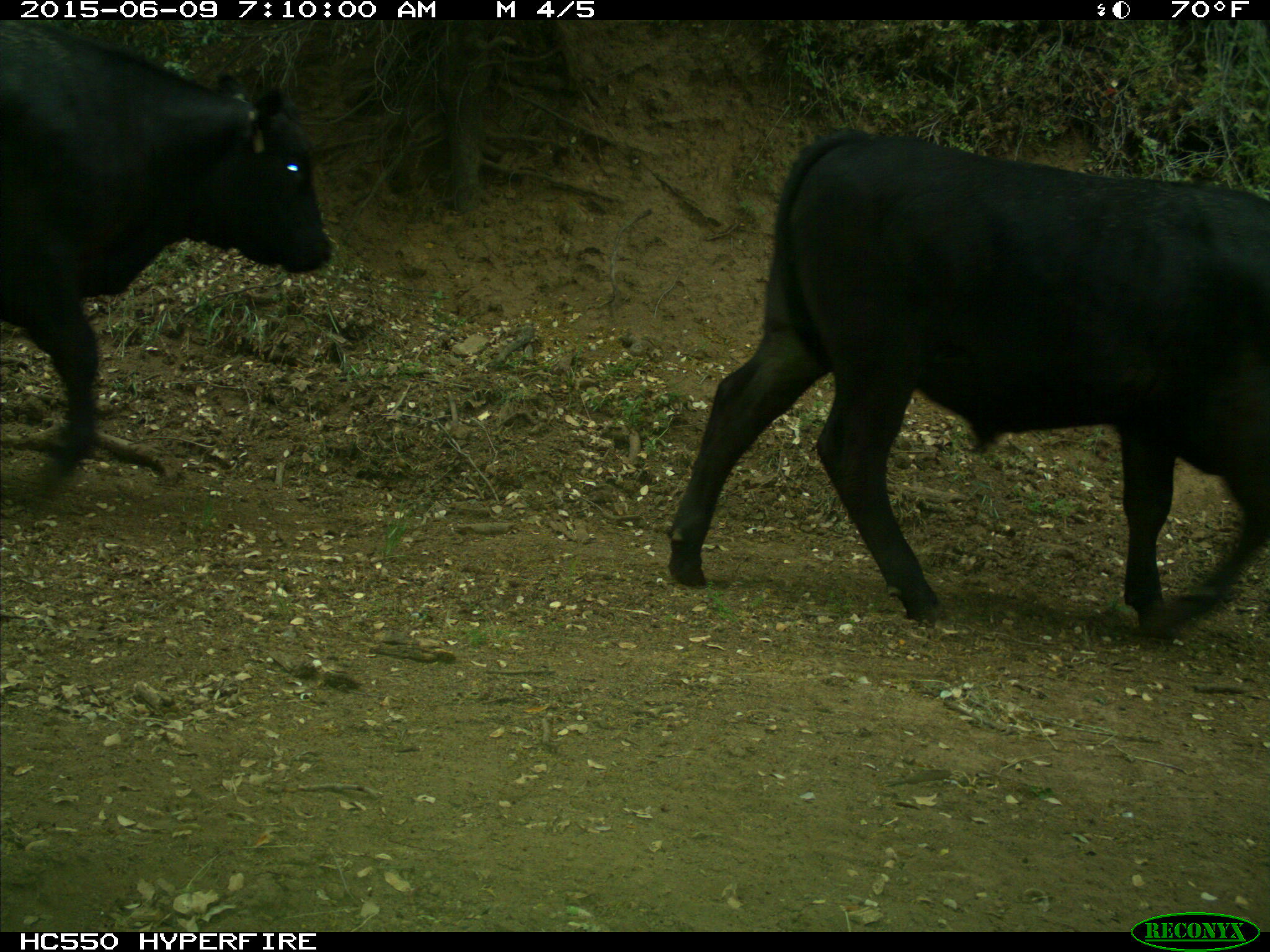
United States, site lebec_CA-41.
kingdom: Animalia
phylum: Chordata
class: Mammalia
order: Artiodactyla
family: Bovidae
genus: Bos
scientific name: Bos taurus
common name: domestic cow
Bos taurus (domestic cow).